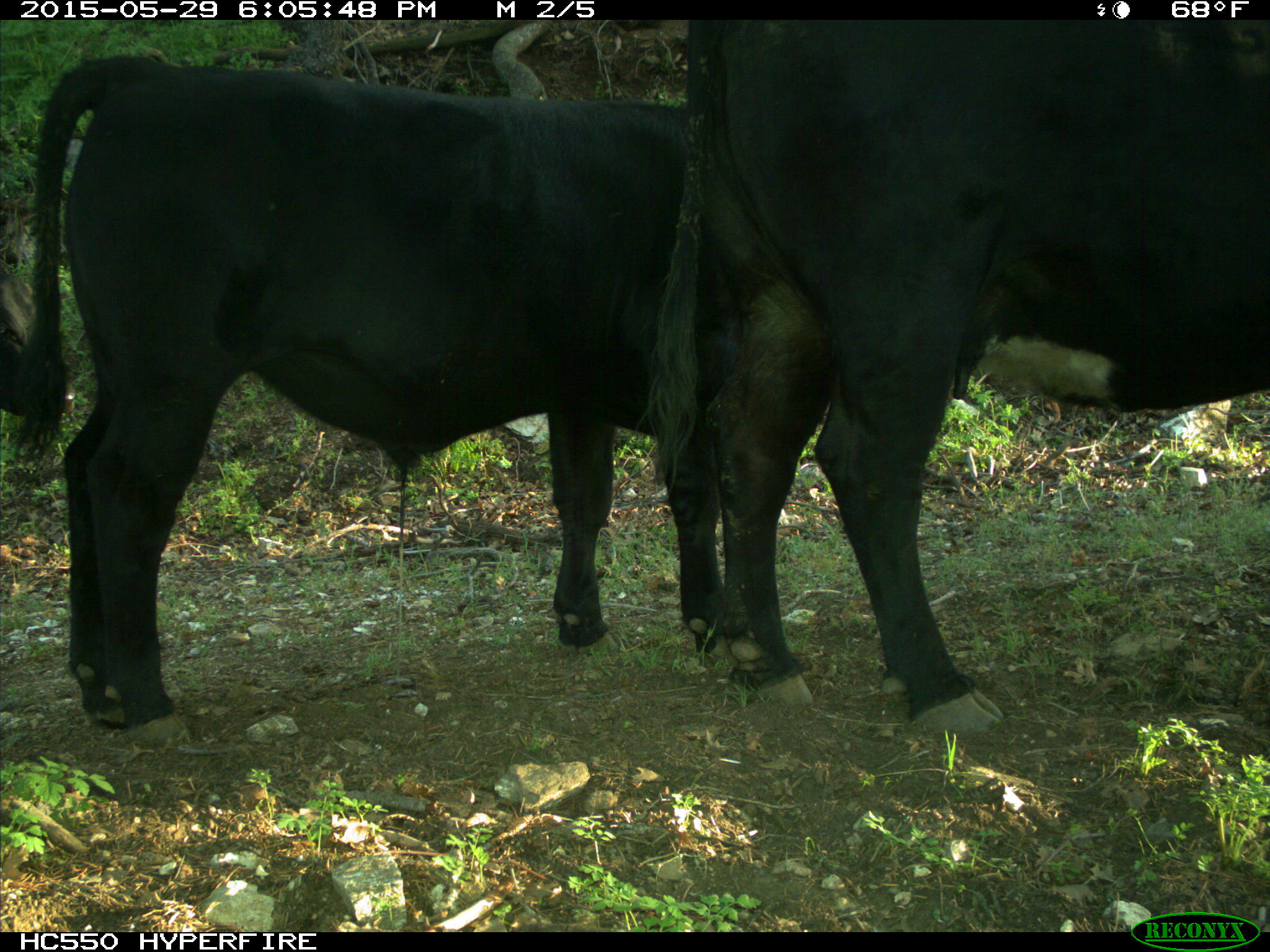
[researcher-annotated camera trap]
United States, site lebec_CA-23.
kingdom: Animalia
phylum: Chordata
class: Mammalia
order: Artiodactyla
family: Bovidae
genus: Bos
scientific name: Bos taurus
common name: domestic cow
Bos taurus (domestic cow).